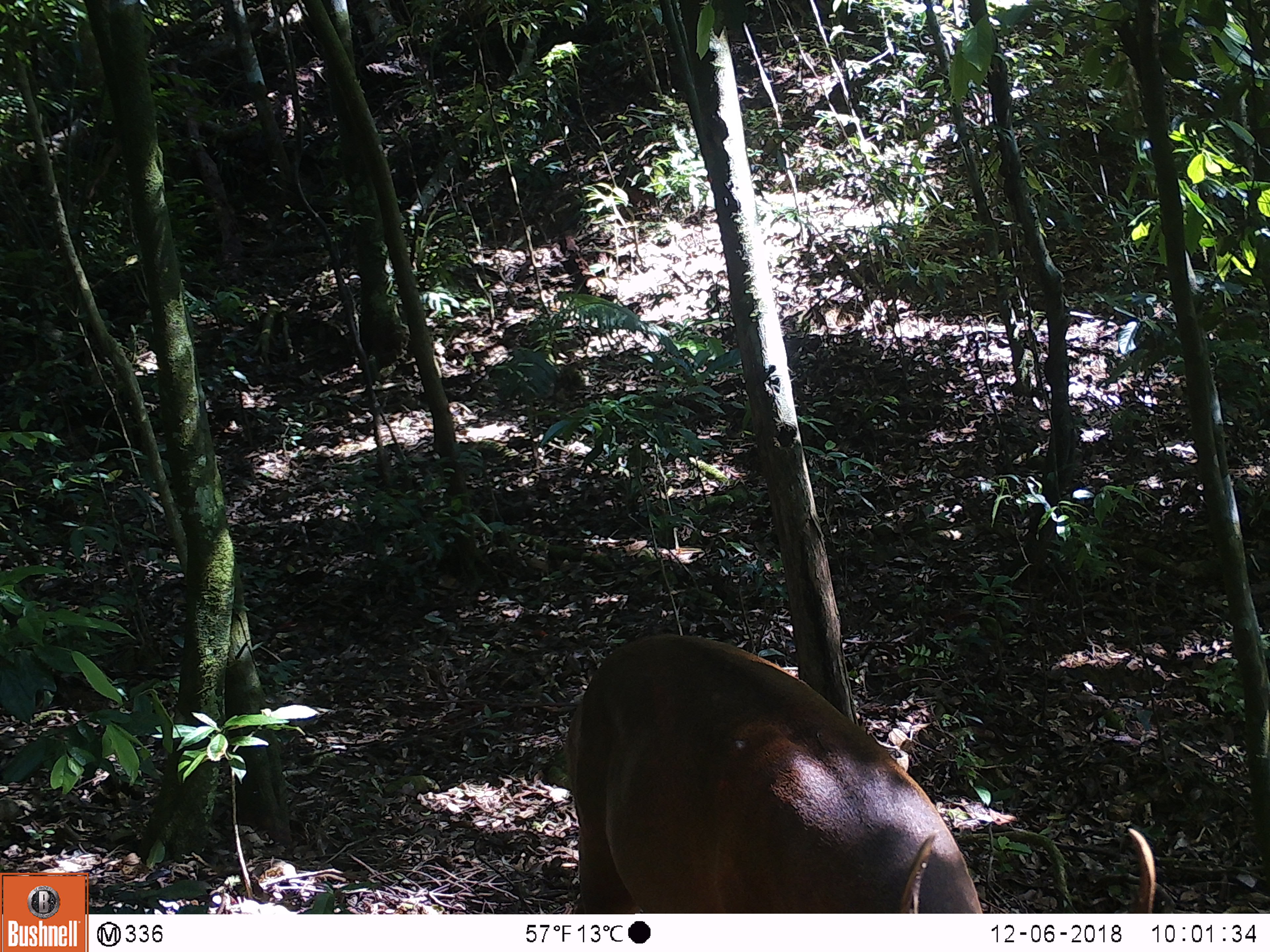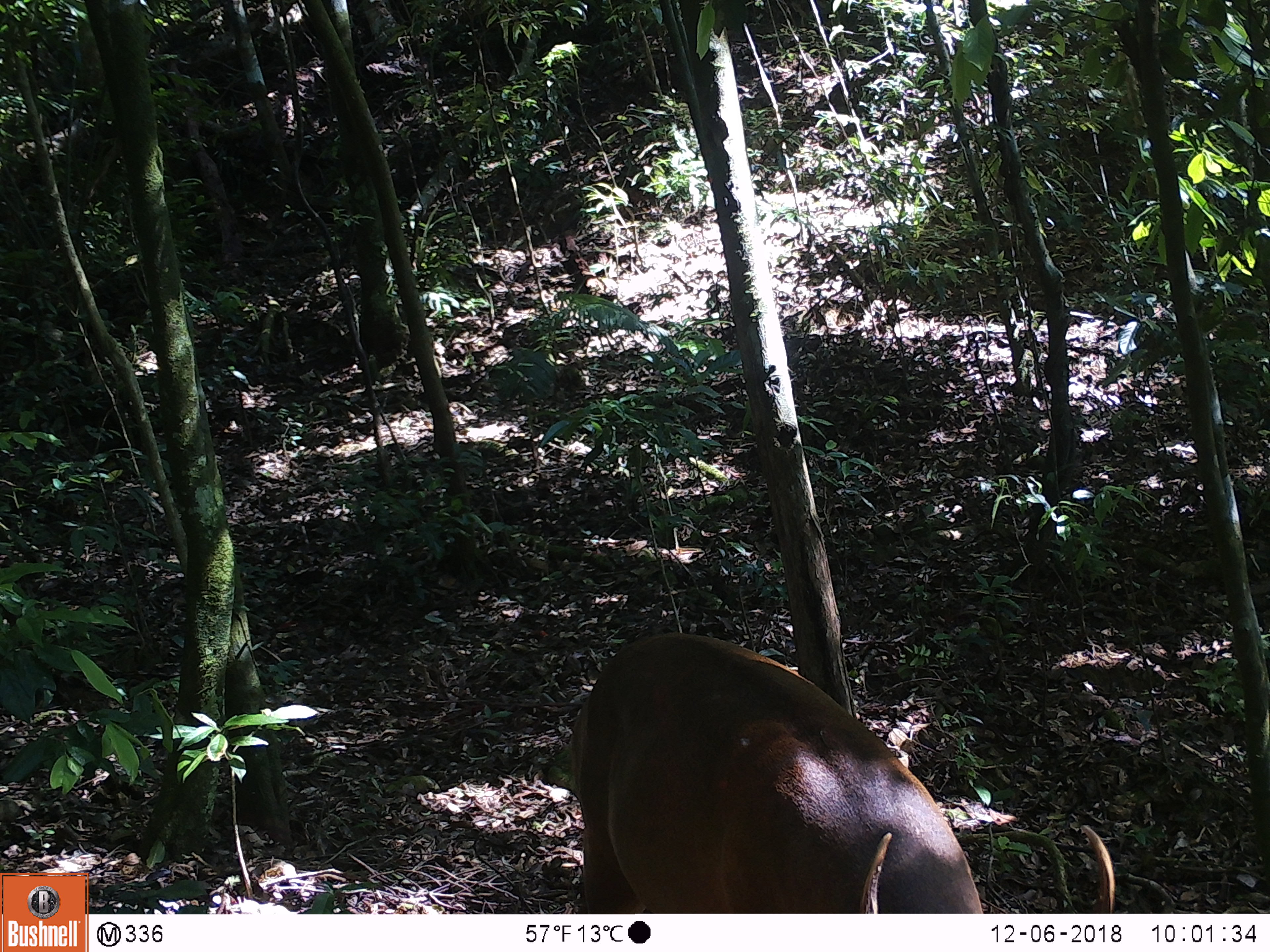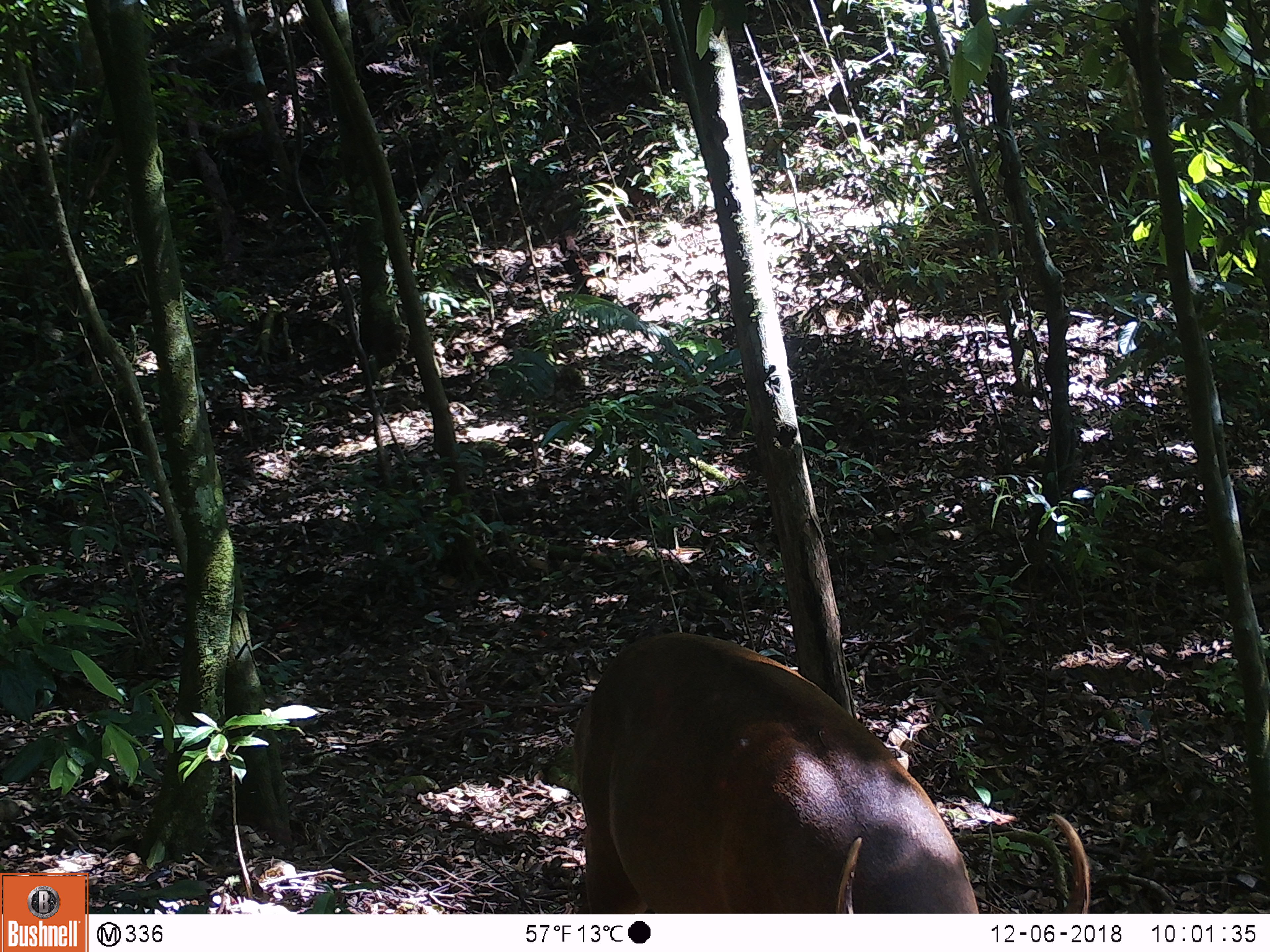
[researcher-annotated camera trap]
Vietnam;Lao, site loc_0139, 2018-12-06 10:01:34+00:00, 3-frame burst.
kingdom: Animalia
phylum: Chordata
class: Mammalia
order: Artiodactyla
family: Cervidae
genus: Muntiacus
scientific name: Muntiacus vuquangensis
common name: large-antlered muntjac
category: large antlered muntjac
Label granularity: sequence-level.